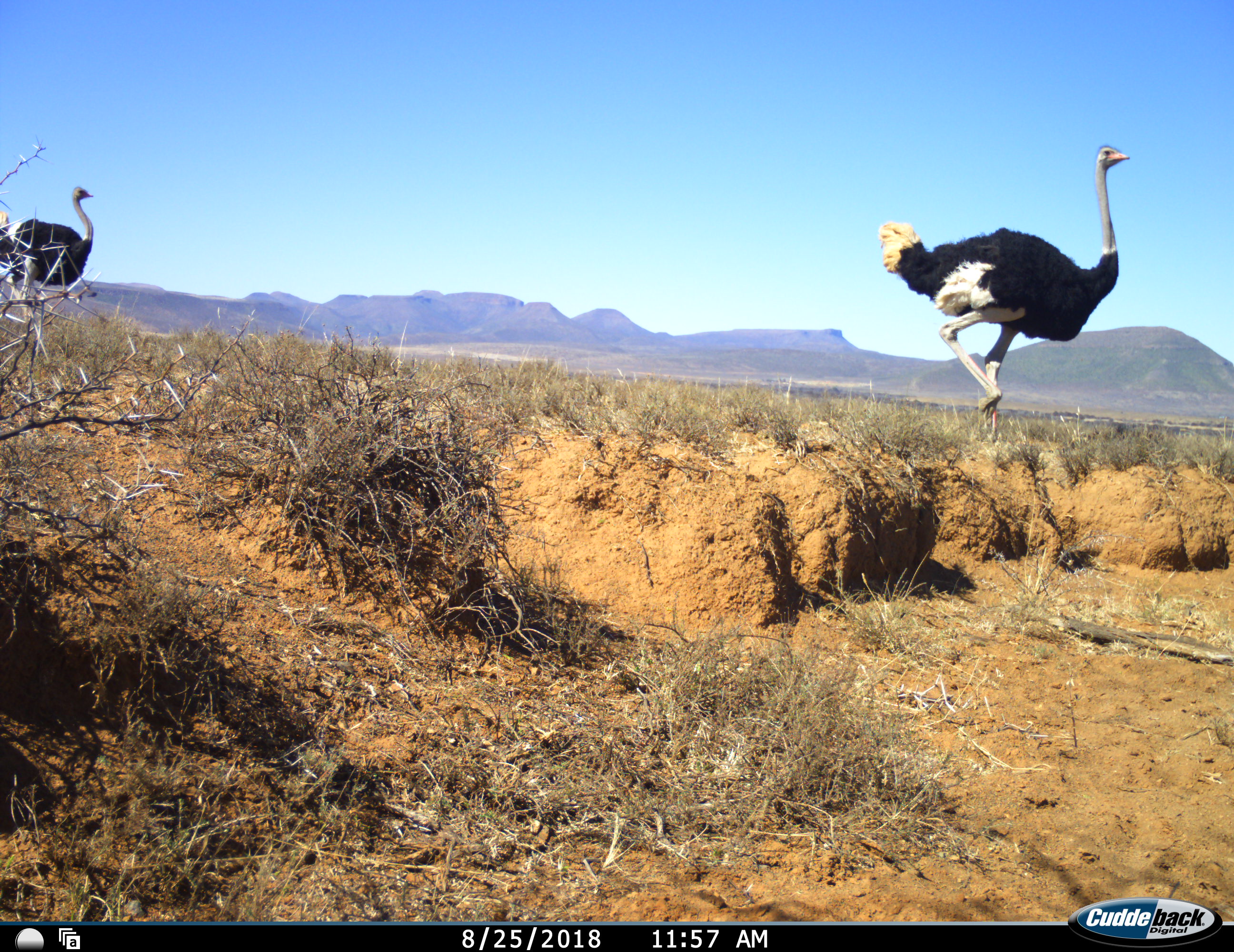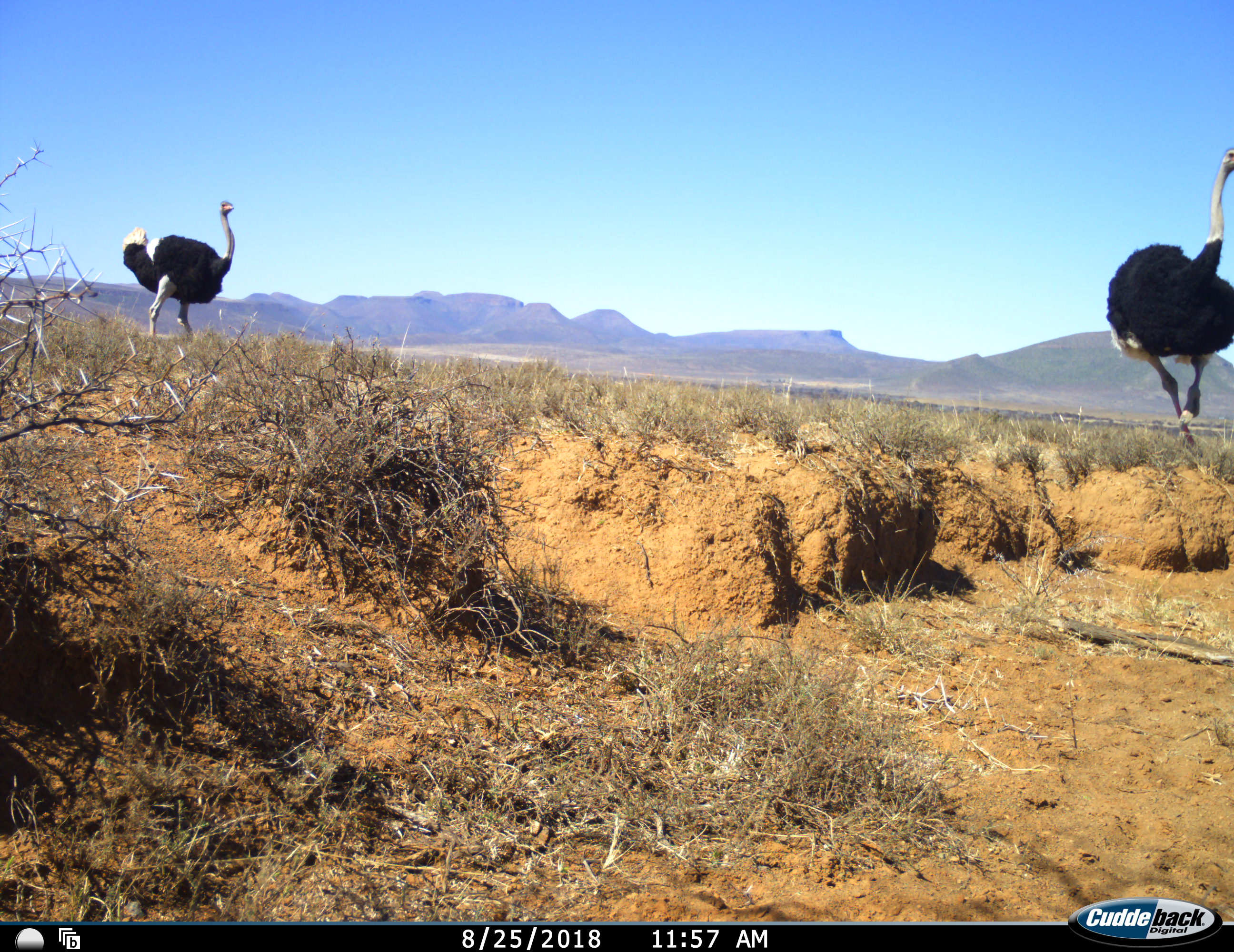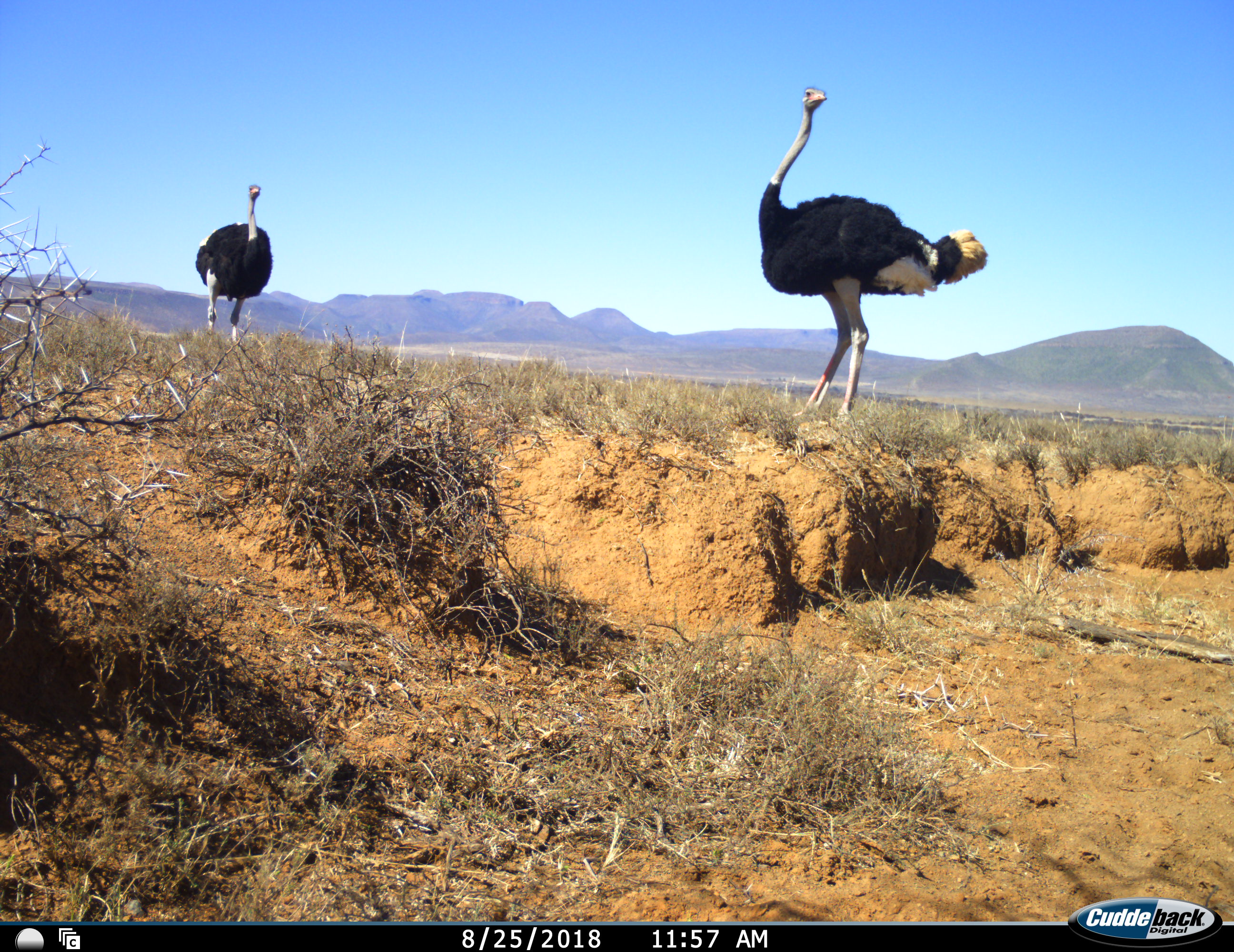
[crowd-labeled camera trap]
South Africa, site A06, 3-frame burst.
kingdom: Animalia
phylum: Chordata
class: Aves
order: Struthioniformes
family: Struthionidae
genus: Struthio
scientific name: Struthio camelus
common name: ostrich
Ostrich (Struthio camelus), count 2. Behavior (volunteer vote fractions): standing 30%, resting 0%, moving 100%, interacting 0%. Young present (vote fraction): 0%. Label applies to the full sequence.